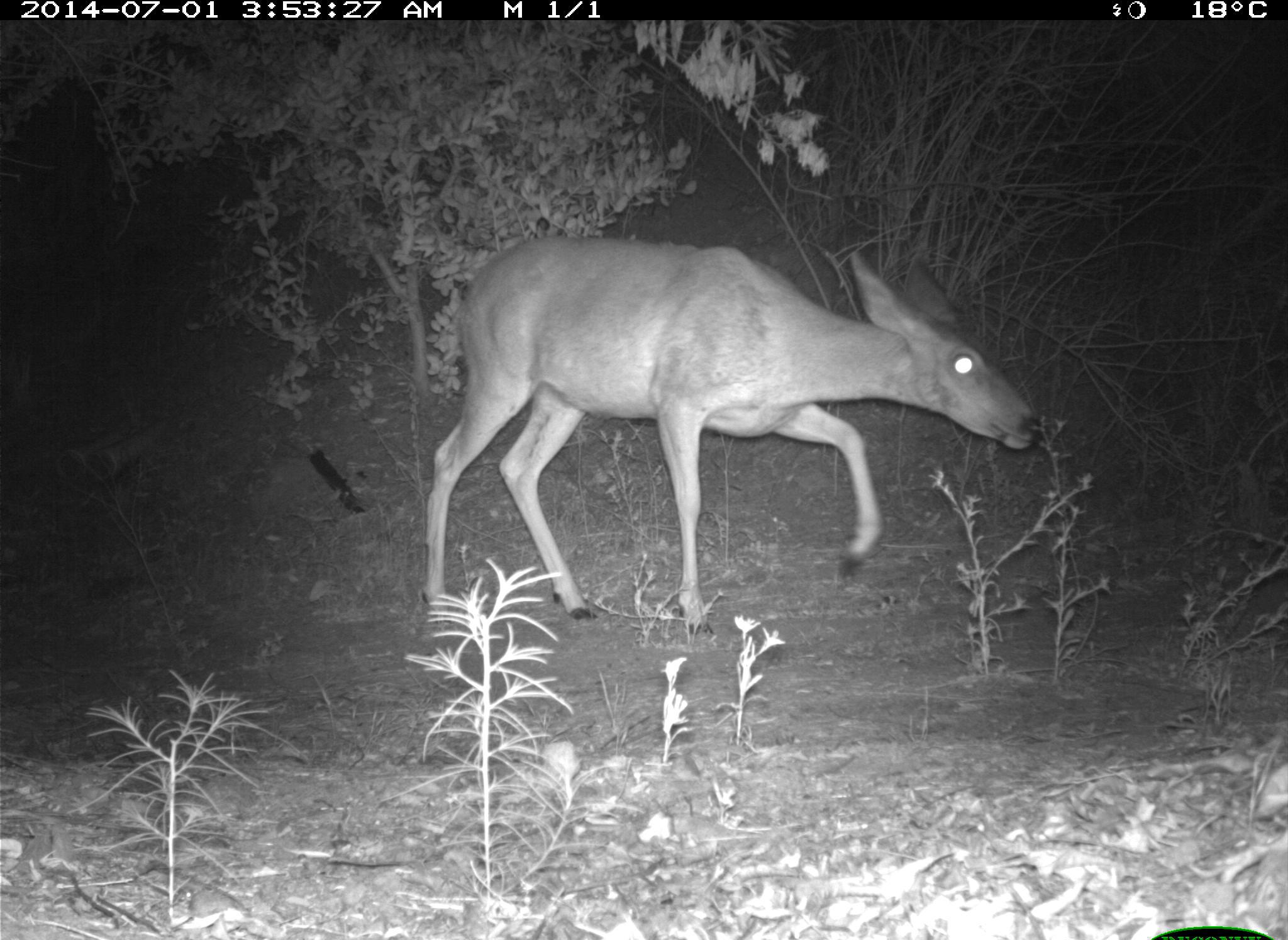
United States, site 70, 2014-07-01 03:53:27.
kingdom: Animalia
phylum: Chordata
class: Mammalia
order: Artiodactyla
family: Cervidae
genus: Odocoileus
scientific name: Odocoileus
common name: deer